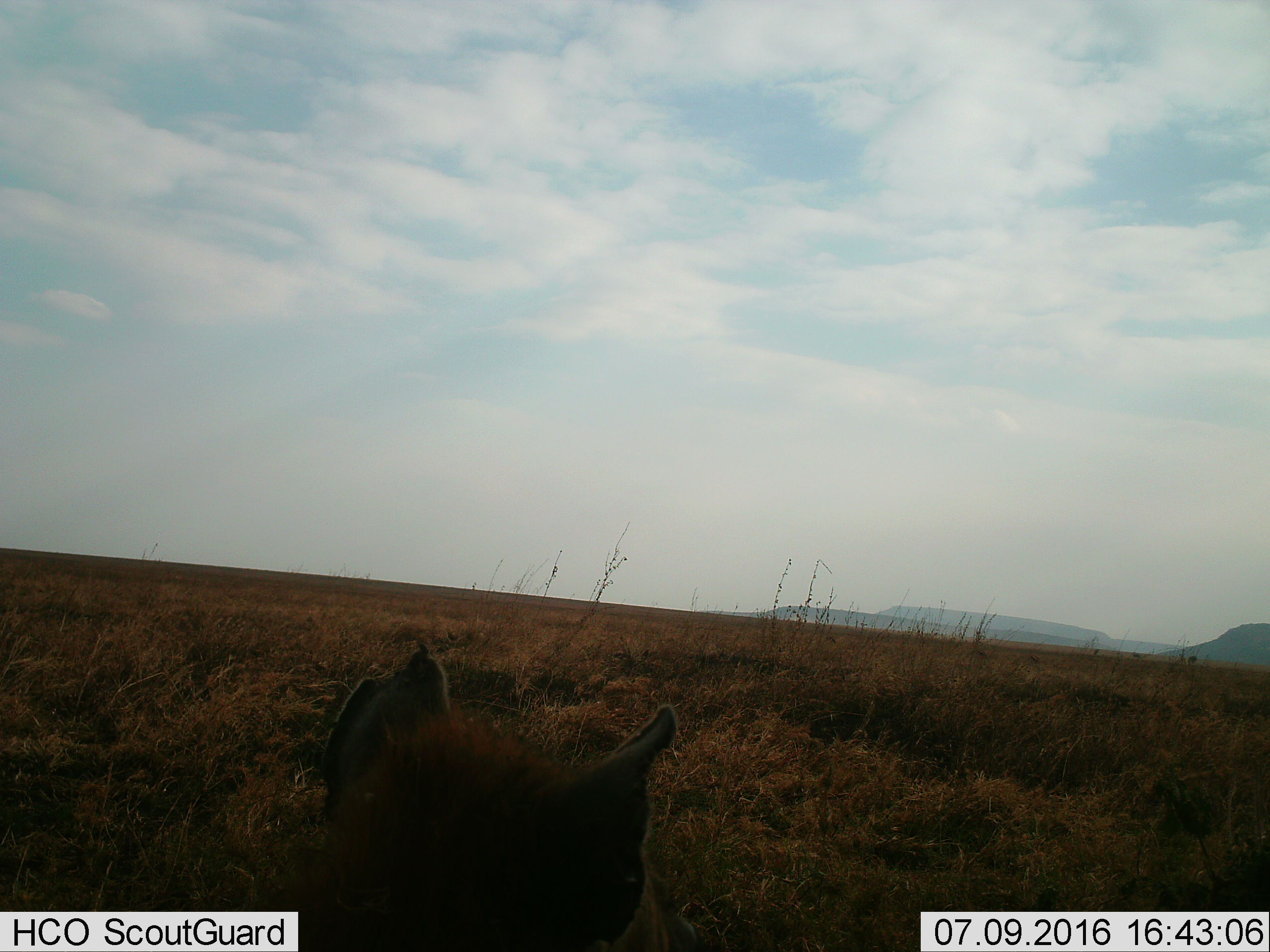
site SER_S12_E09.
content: unidentified animal